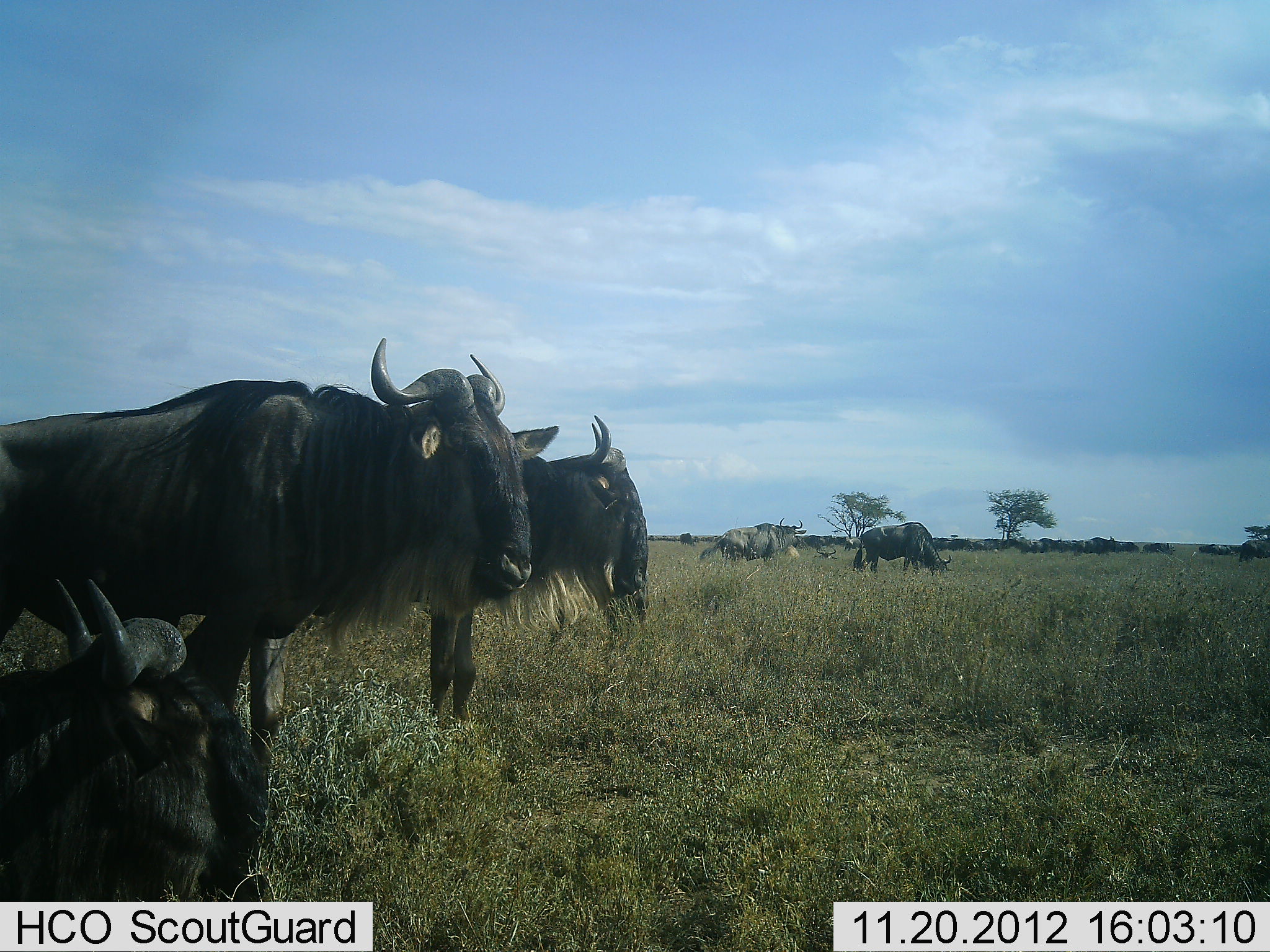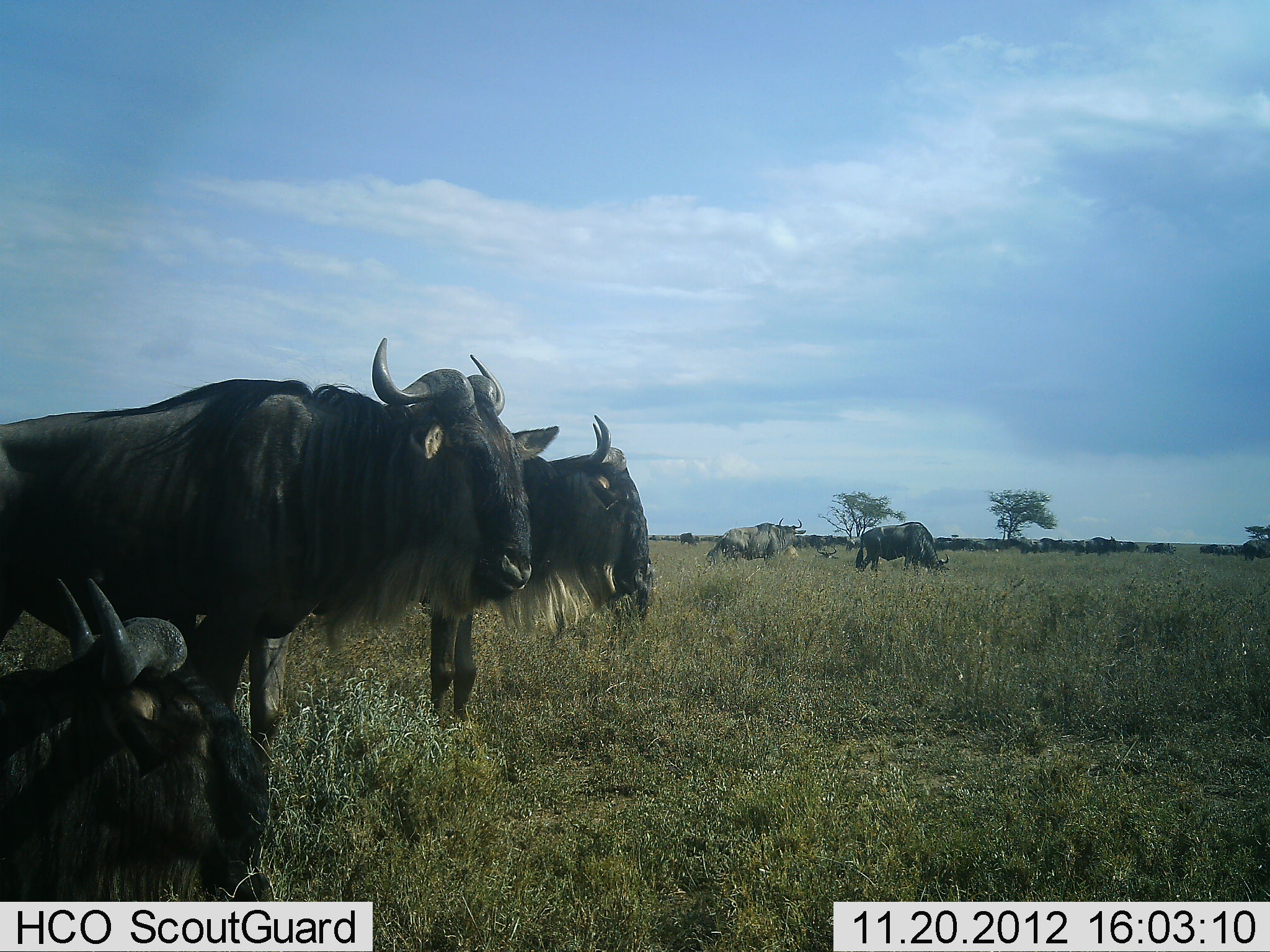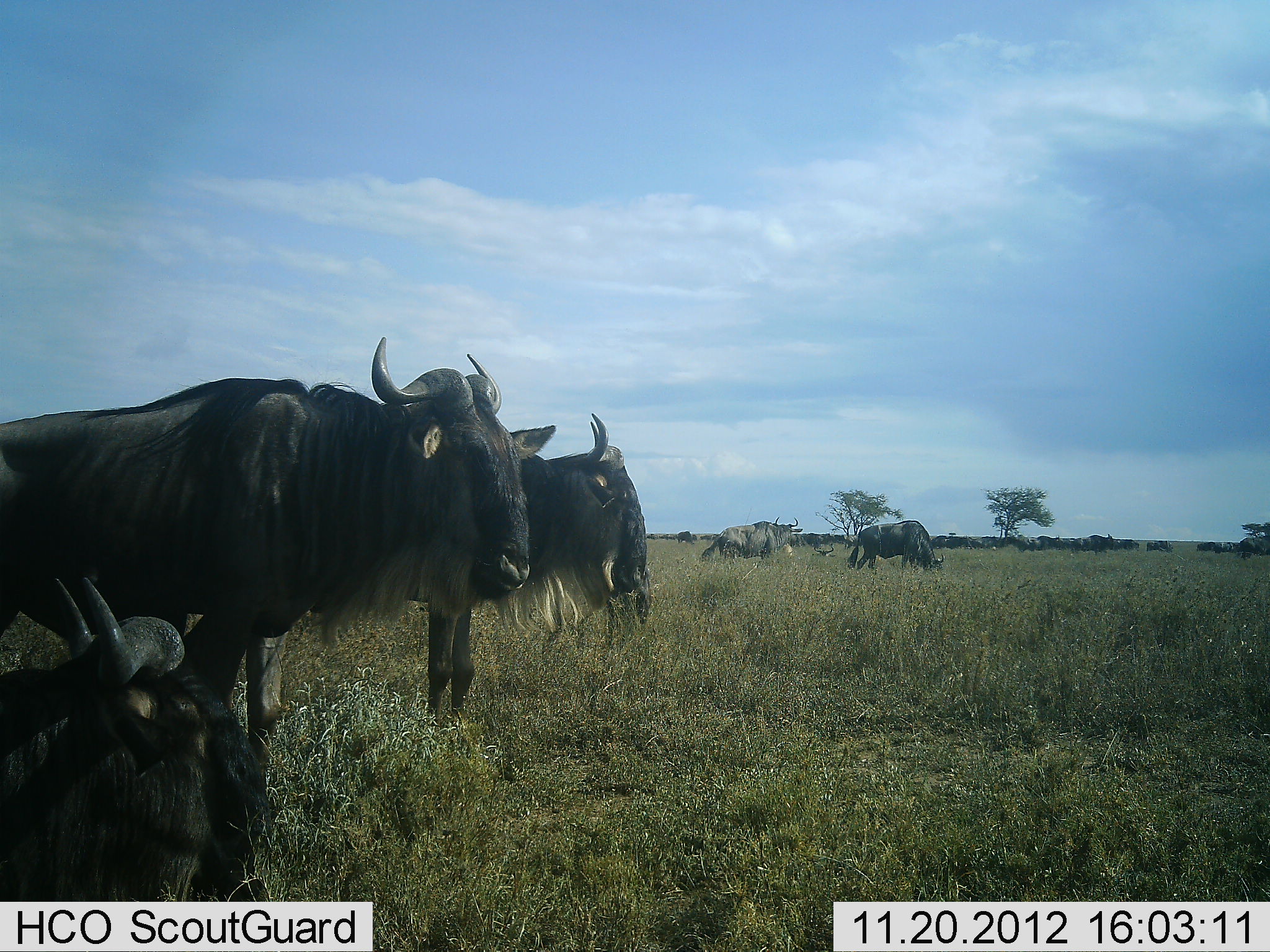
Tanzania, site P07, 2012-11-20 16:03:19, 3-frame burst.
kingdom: Animalia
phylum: Chordata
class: Mammalia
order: Artiodactyla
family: Bovidae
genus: Connochaetes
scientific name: Connochaetes taurinus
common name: blue wildebeest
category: wildebeest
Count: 11-50.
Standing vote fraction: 100%.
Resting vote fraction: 50%.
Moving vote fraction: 10%.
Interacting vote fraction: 0%.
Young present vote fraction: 0%.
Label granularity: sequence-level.